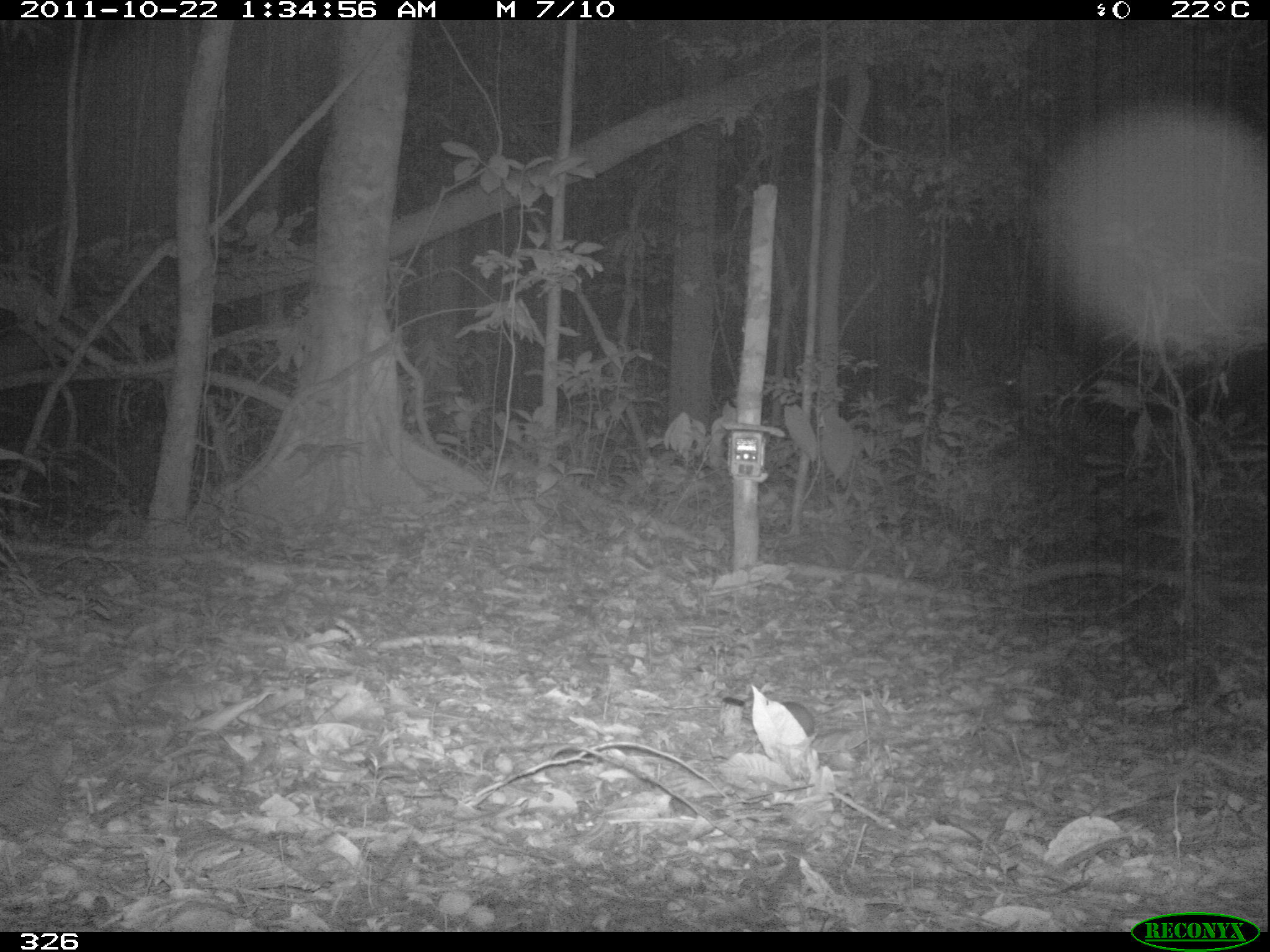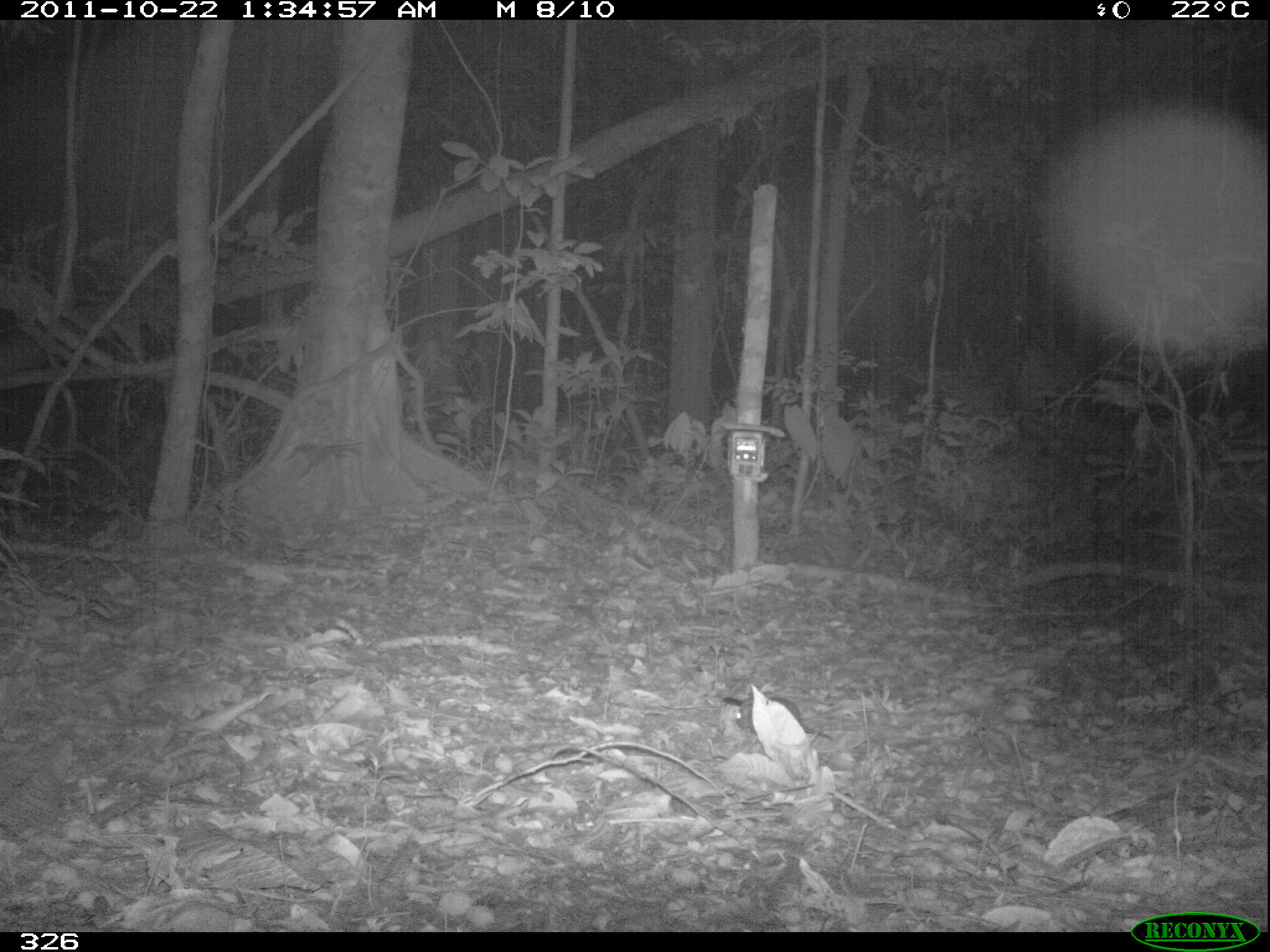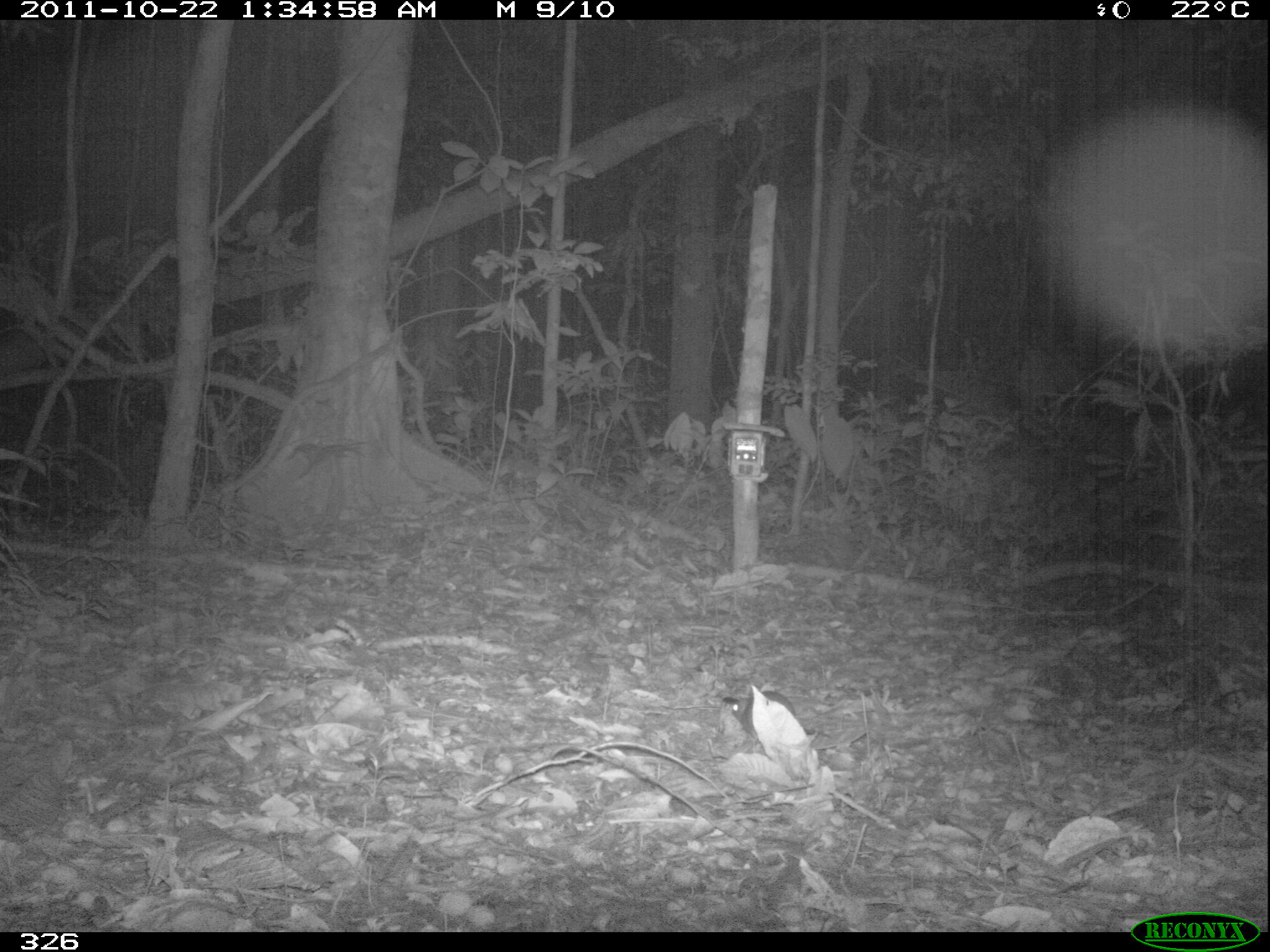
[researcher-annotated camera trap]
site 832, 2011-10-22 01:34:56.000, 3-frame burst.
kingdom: Animalia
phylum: Chordata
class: Mammalia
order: Rodentia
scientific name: Rodentia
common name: rodents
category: unknown rodent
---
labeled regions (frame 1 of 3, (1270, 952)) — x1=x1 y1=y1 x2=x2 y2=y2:
unknown rodent: x1=743 y1=700 x2=816 y2=747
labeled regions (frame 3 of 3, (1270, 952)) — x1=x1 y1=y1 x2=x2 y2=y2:
unknown rodent: x1=730 y1=689 x2=795 y2=744